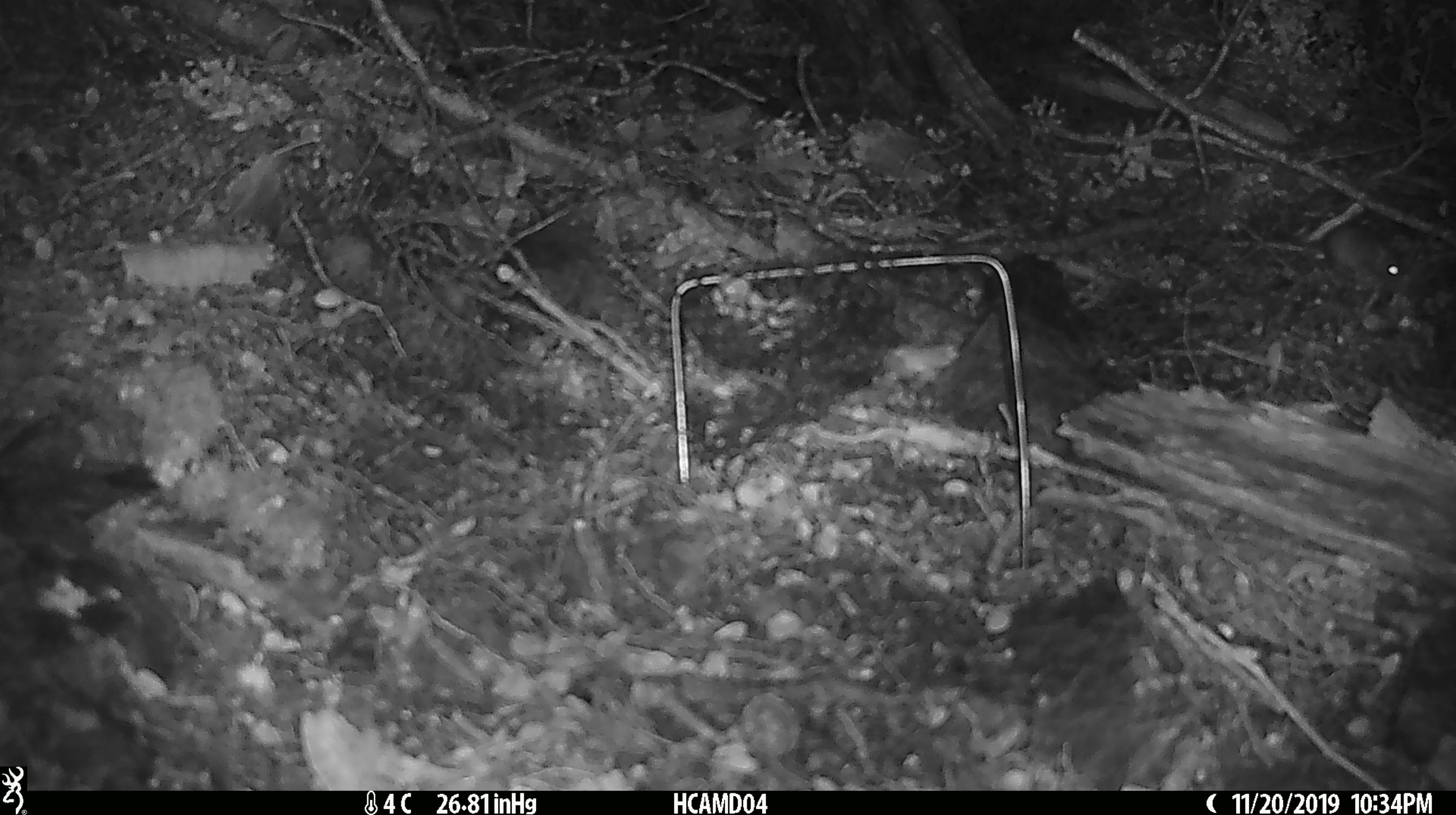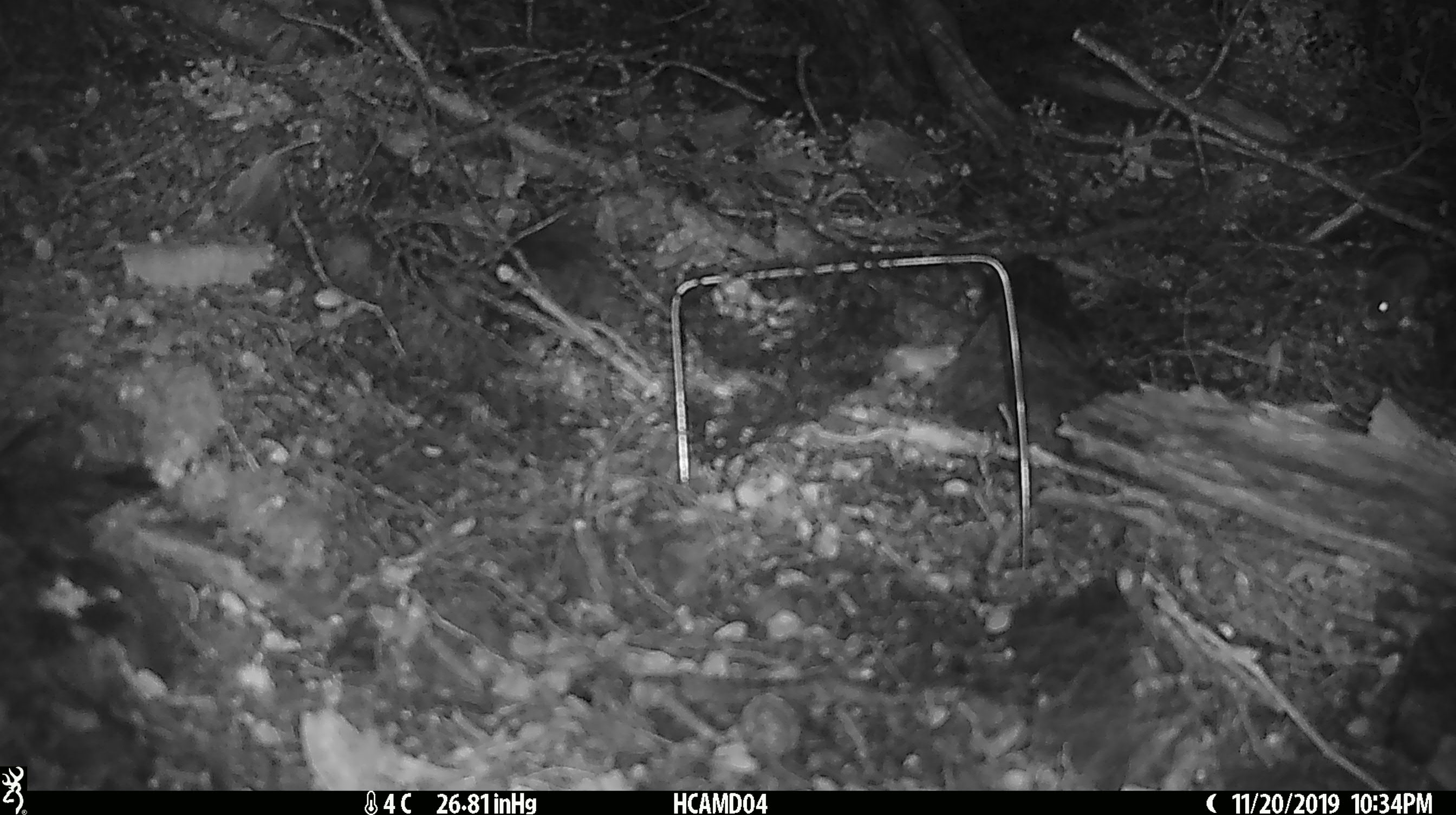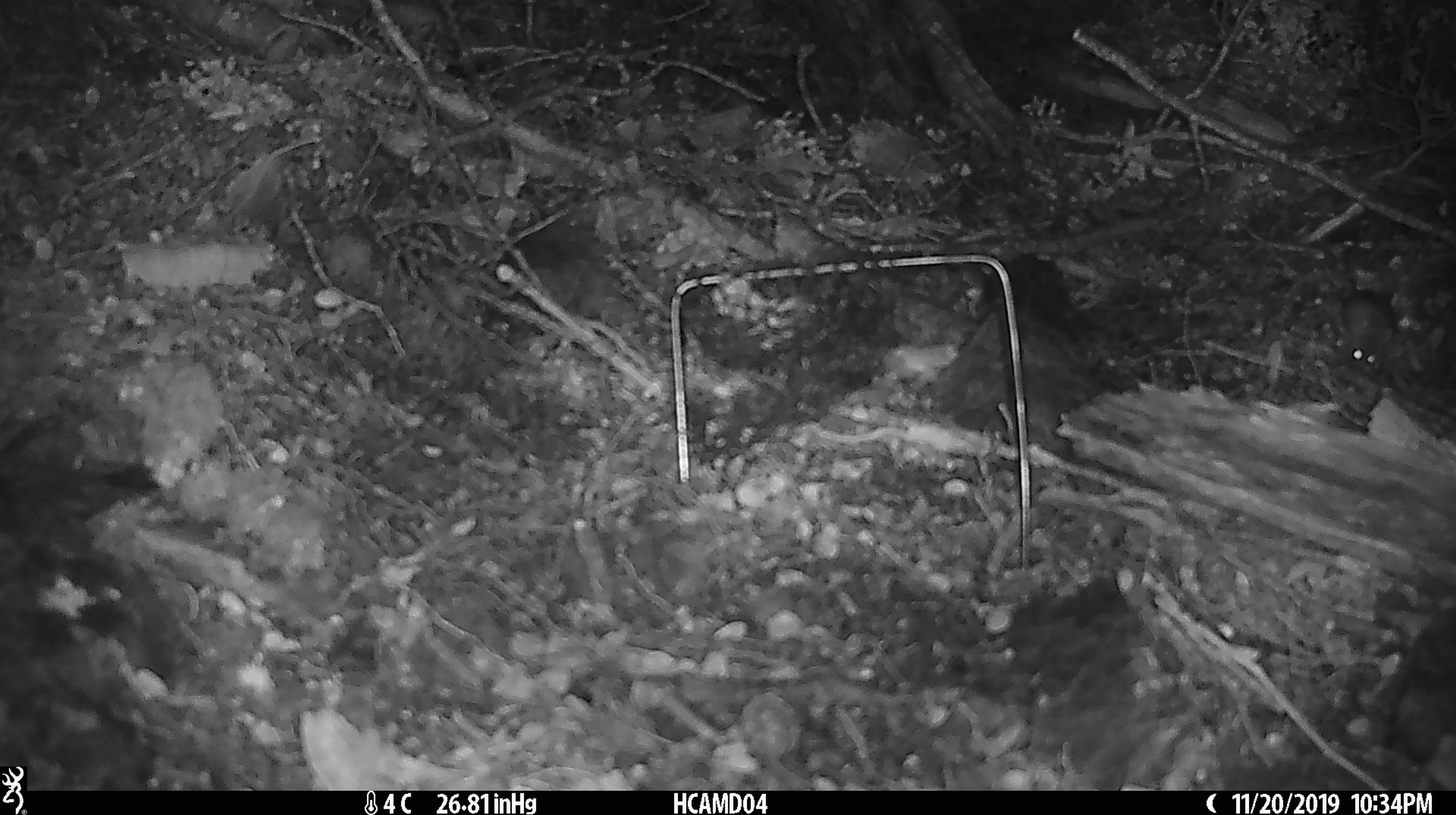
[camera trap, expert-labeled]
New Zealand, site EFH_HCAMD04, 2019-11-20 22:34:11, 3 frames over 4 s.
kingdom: Animalia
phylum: Chordata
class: Mammalia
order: Rodentia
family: Muridae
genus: Mus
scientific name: Mus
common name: mouse